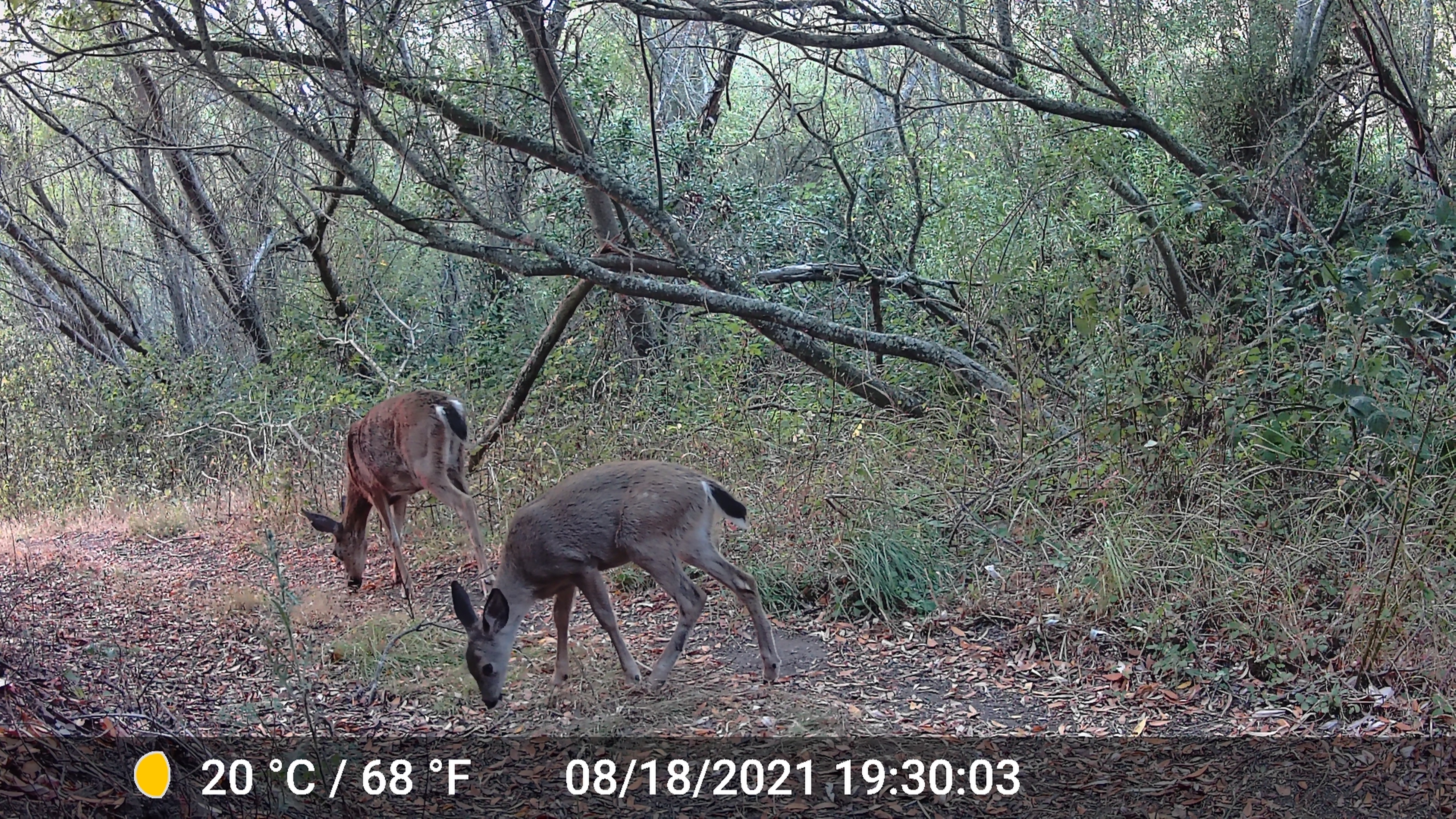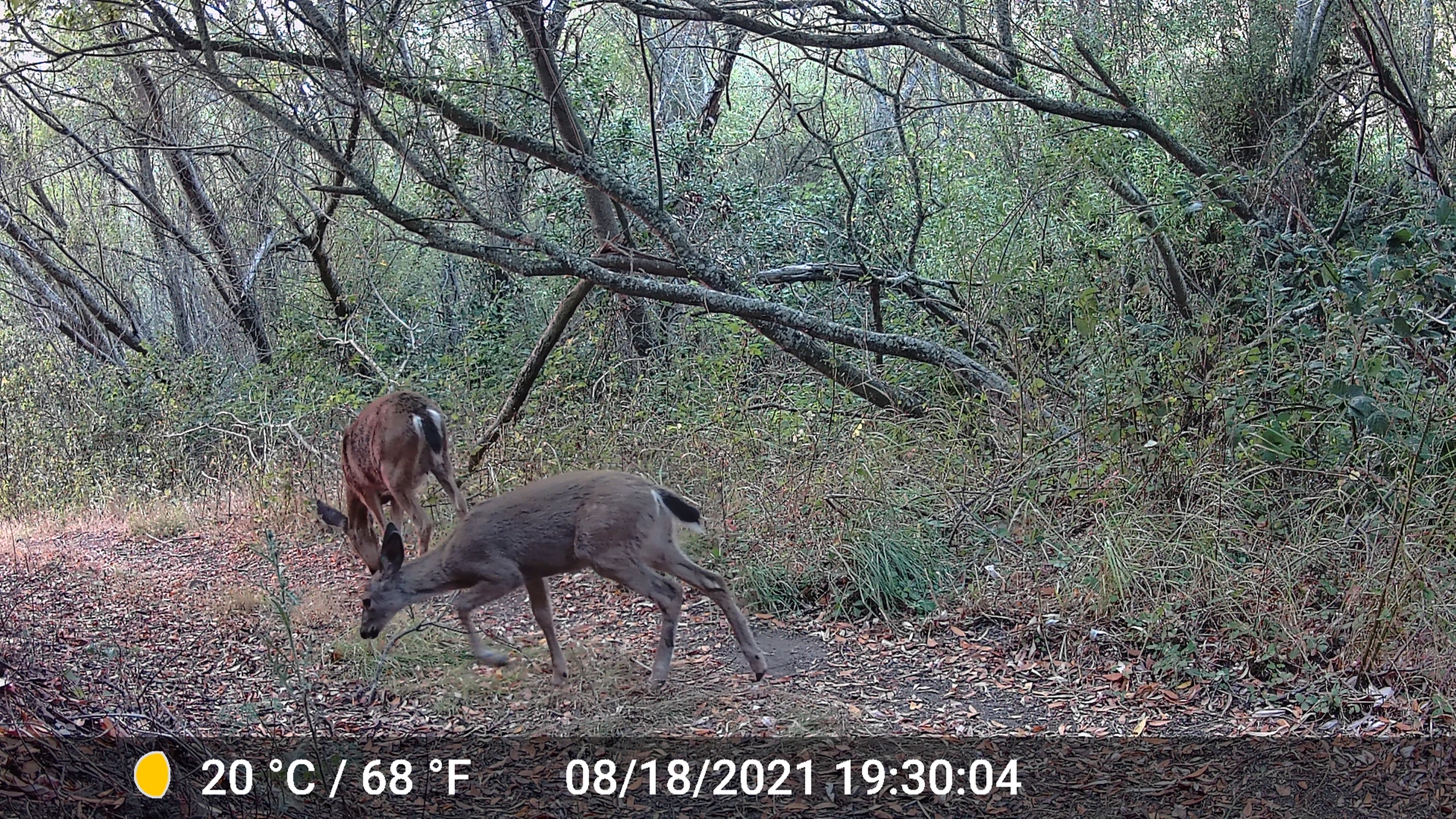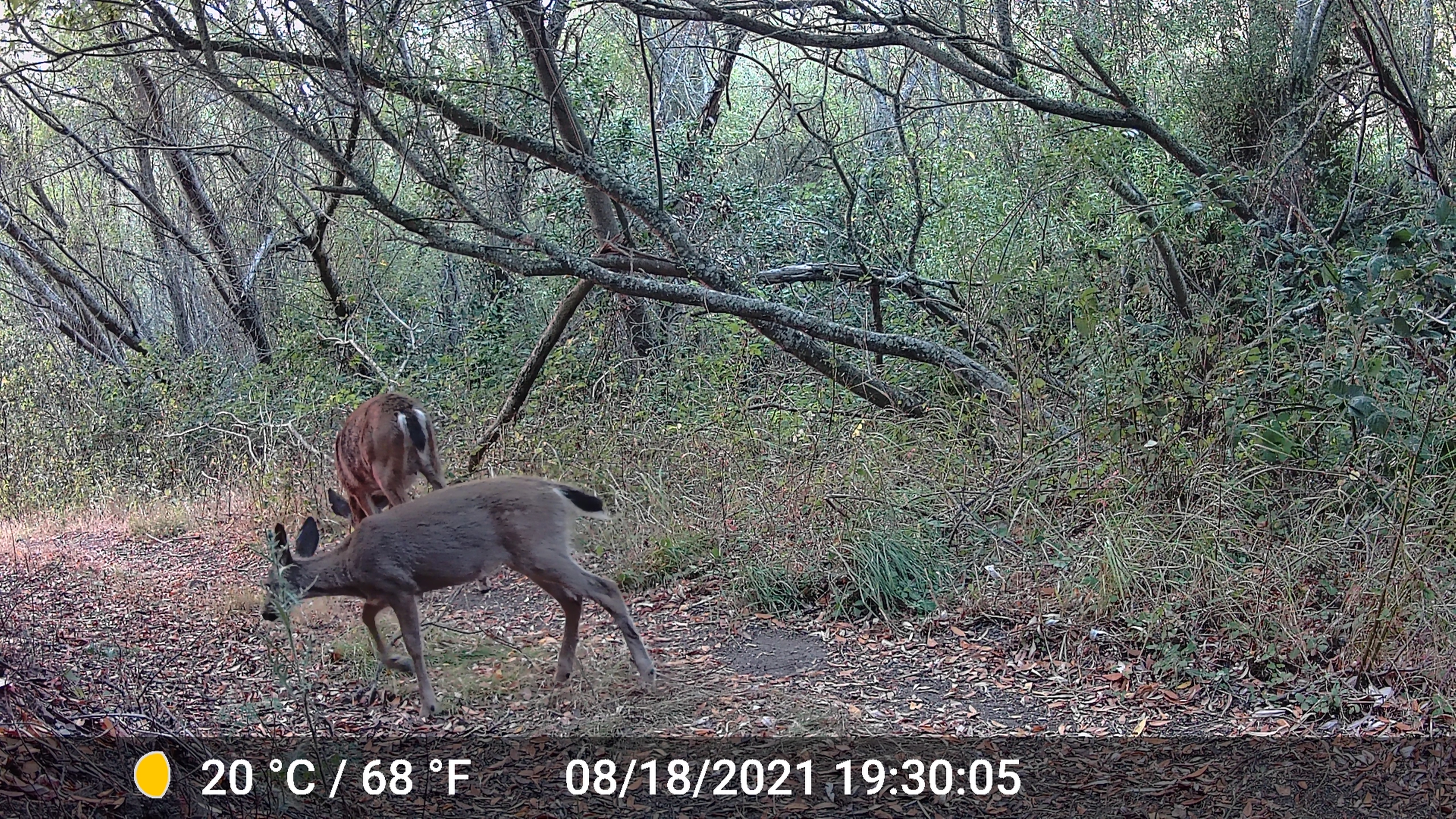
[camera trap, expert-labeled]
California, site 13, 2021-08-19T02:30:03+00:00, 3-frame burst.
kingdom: Animalia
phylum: Chordata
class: Mammalia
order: Artiodactyla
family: Cervidae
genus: Odocoileus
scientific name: Odocoileus hemionus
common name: mule deer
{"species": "mule deer (Odocoileus hemionus)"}